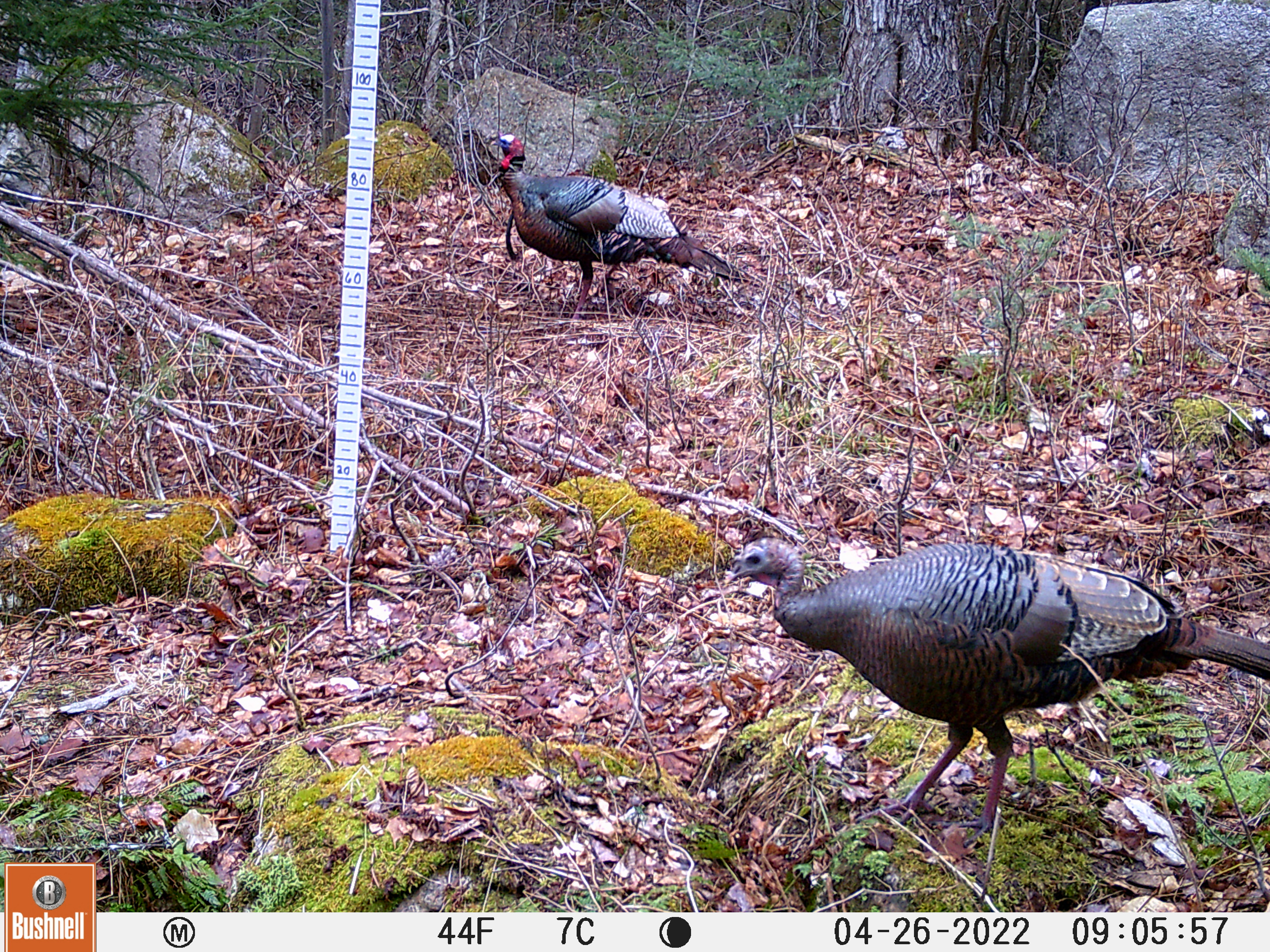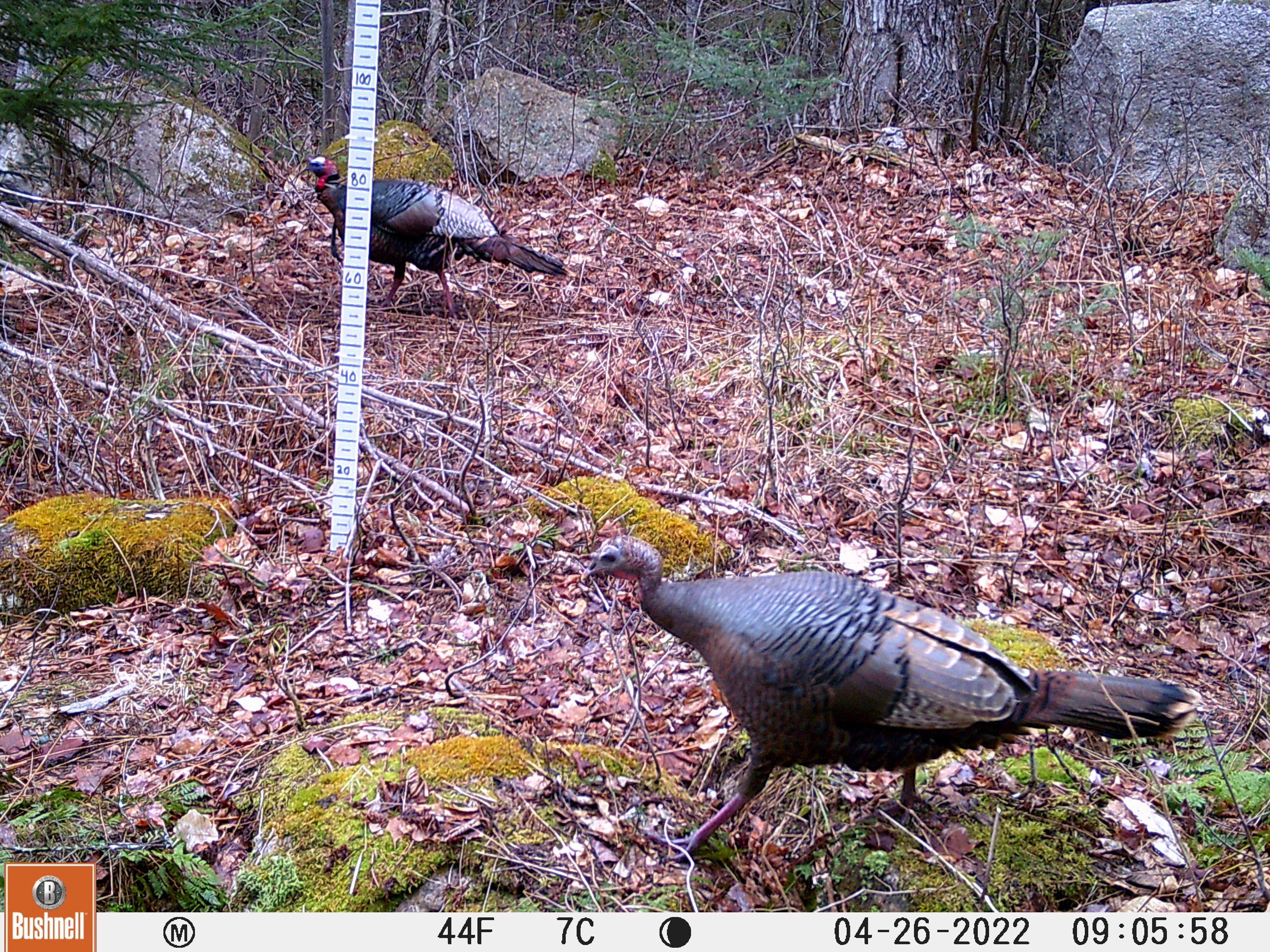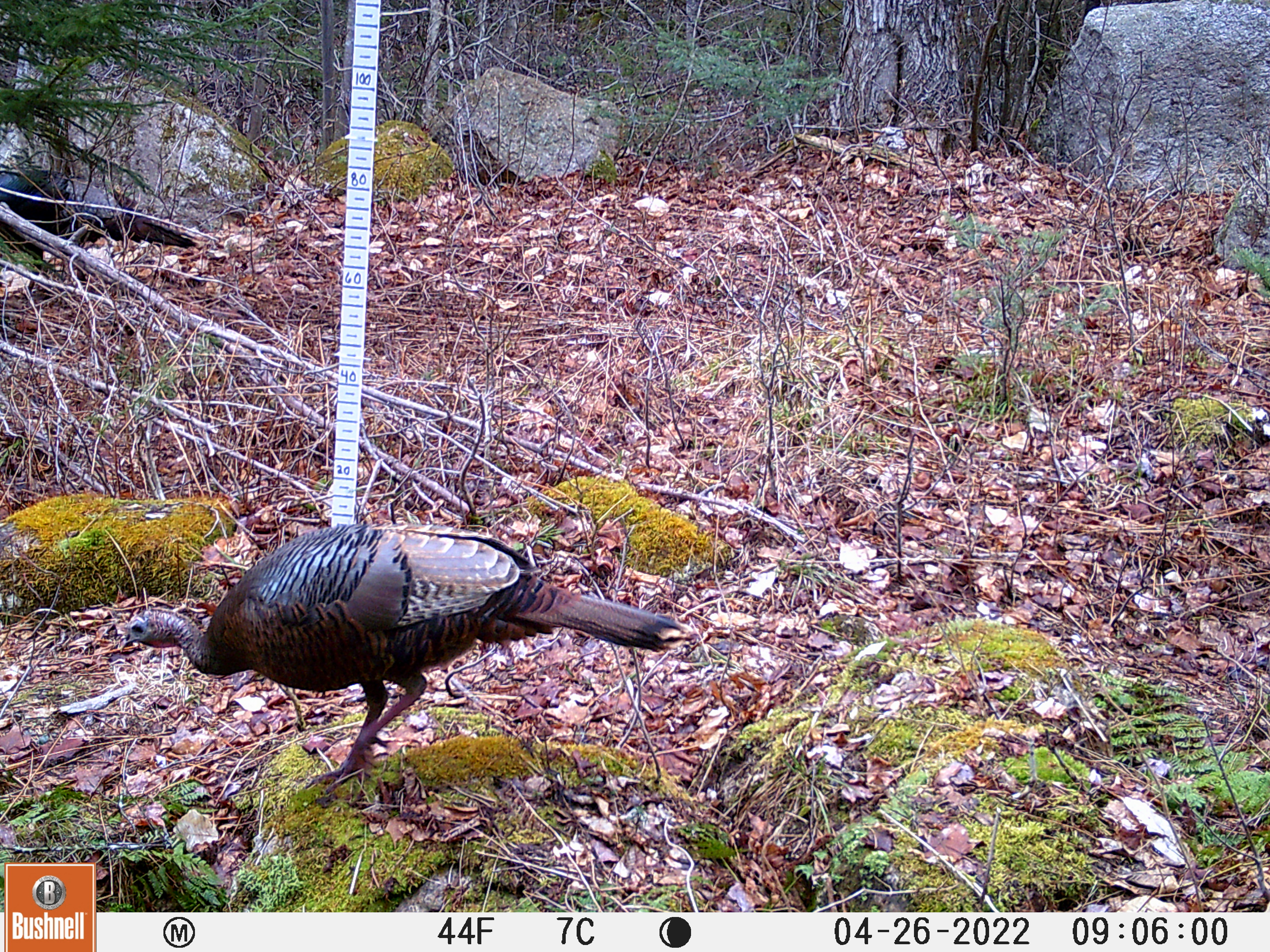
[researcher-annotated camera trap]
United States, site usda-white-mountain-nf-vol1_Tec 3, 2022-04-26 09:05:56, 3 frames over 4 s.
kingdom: Animalia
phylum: Chordata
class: Aves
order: Galliformes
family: Phasianidae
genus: Meleagris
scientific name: Meleagris gallopavo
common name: wild turkey